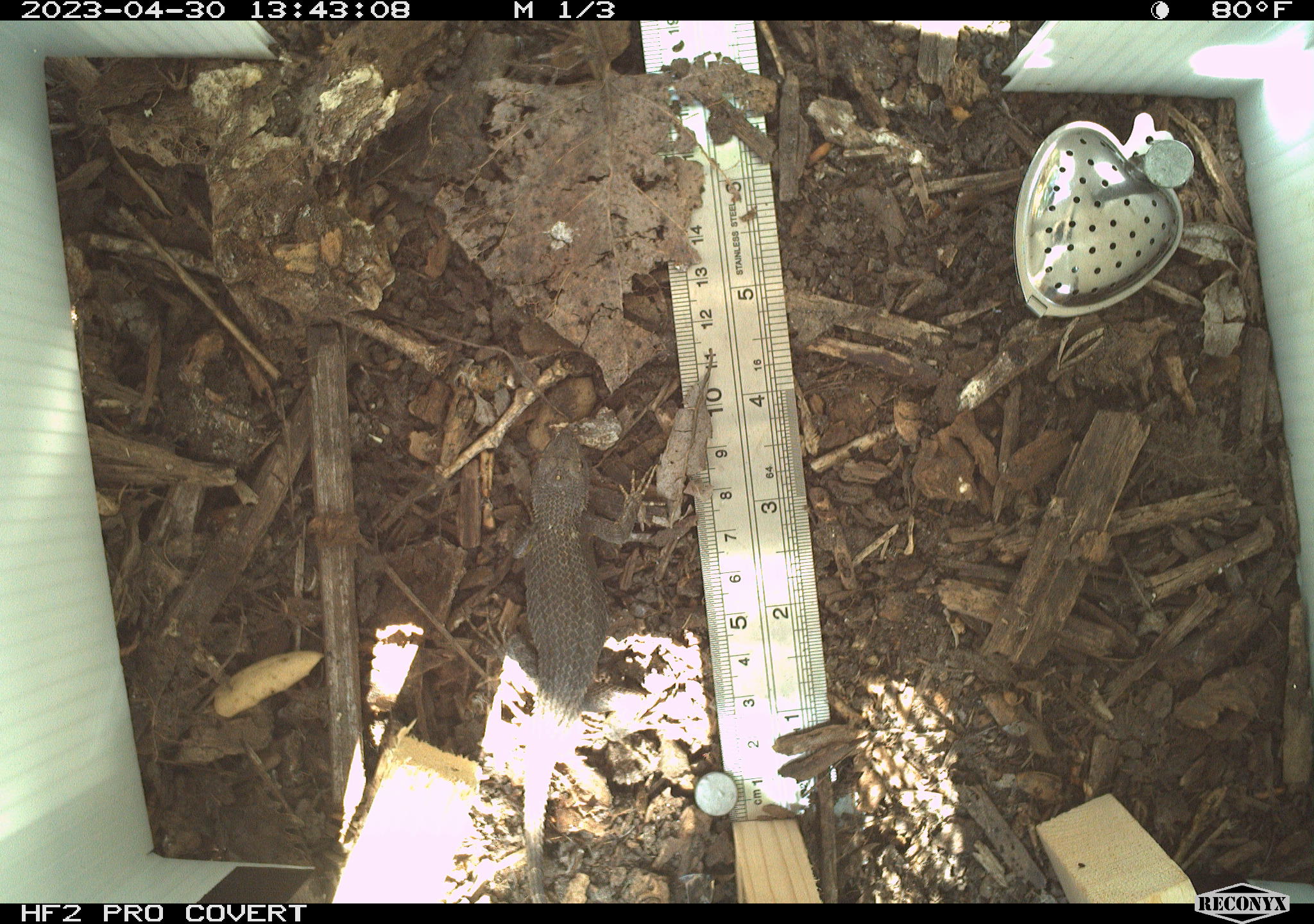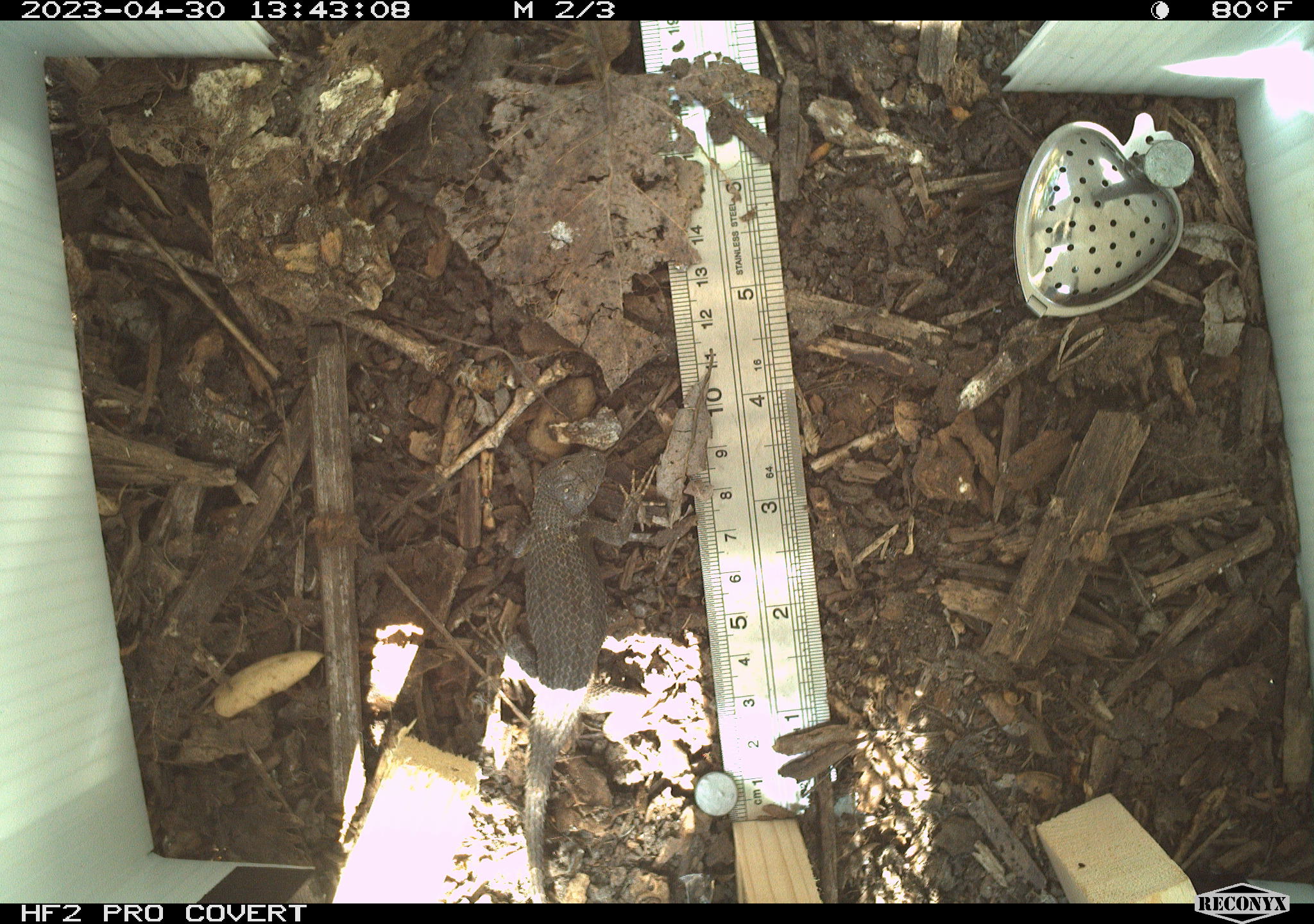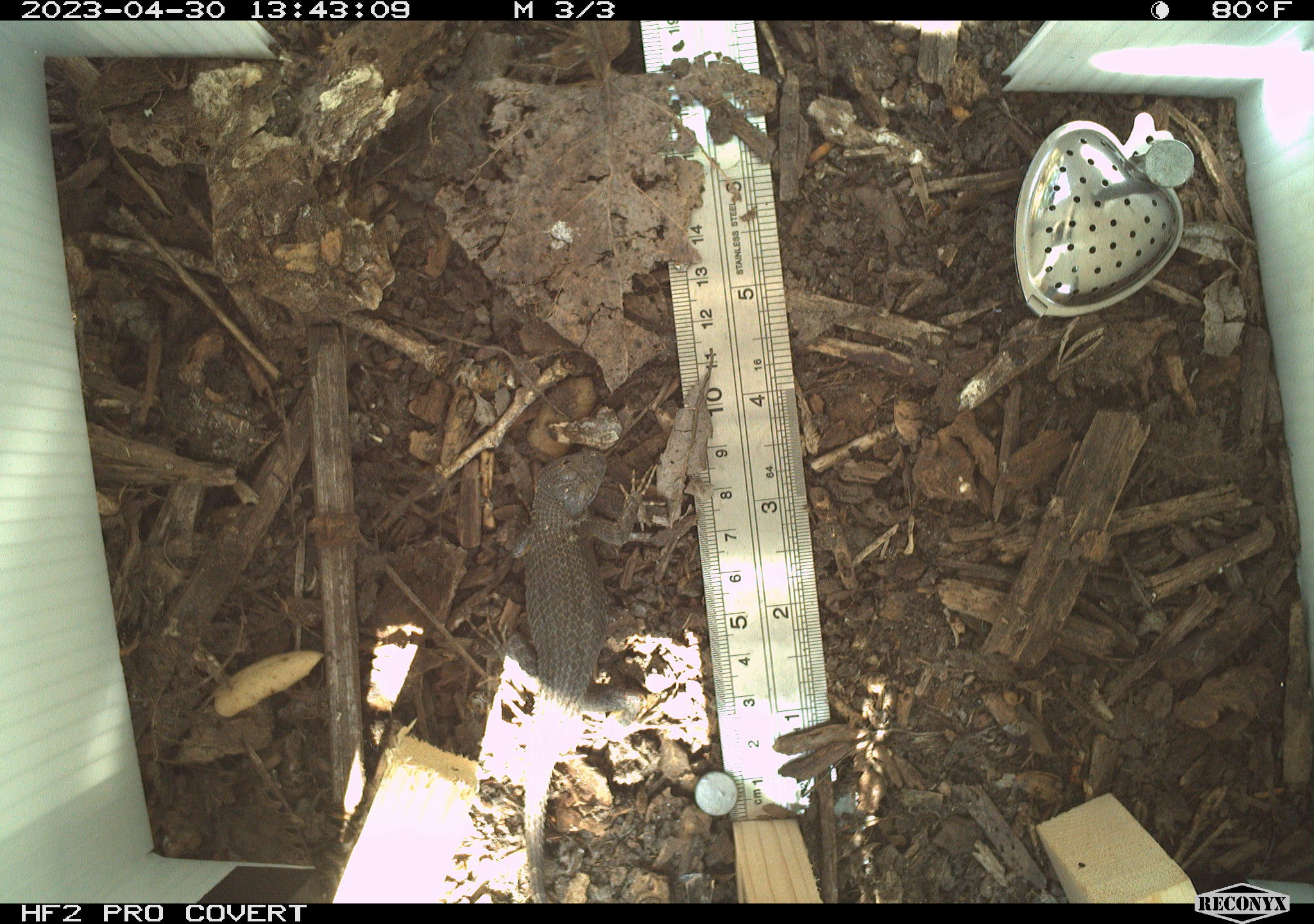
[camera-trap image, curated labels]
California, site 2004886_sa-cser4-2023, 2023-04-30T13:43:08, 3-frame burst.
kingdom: Animalia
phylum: Chordata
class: Reptilia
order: Squamata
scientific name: Squamata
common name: lizards and snakes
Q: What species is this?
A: Lizards and snakes (Squamata).